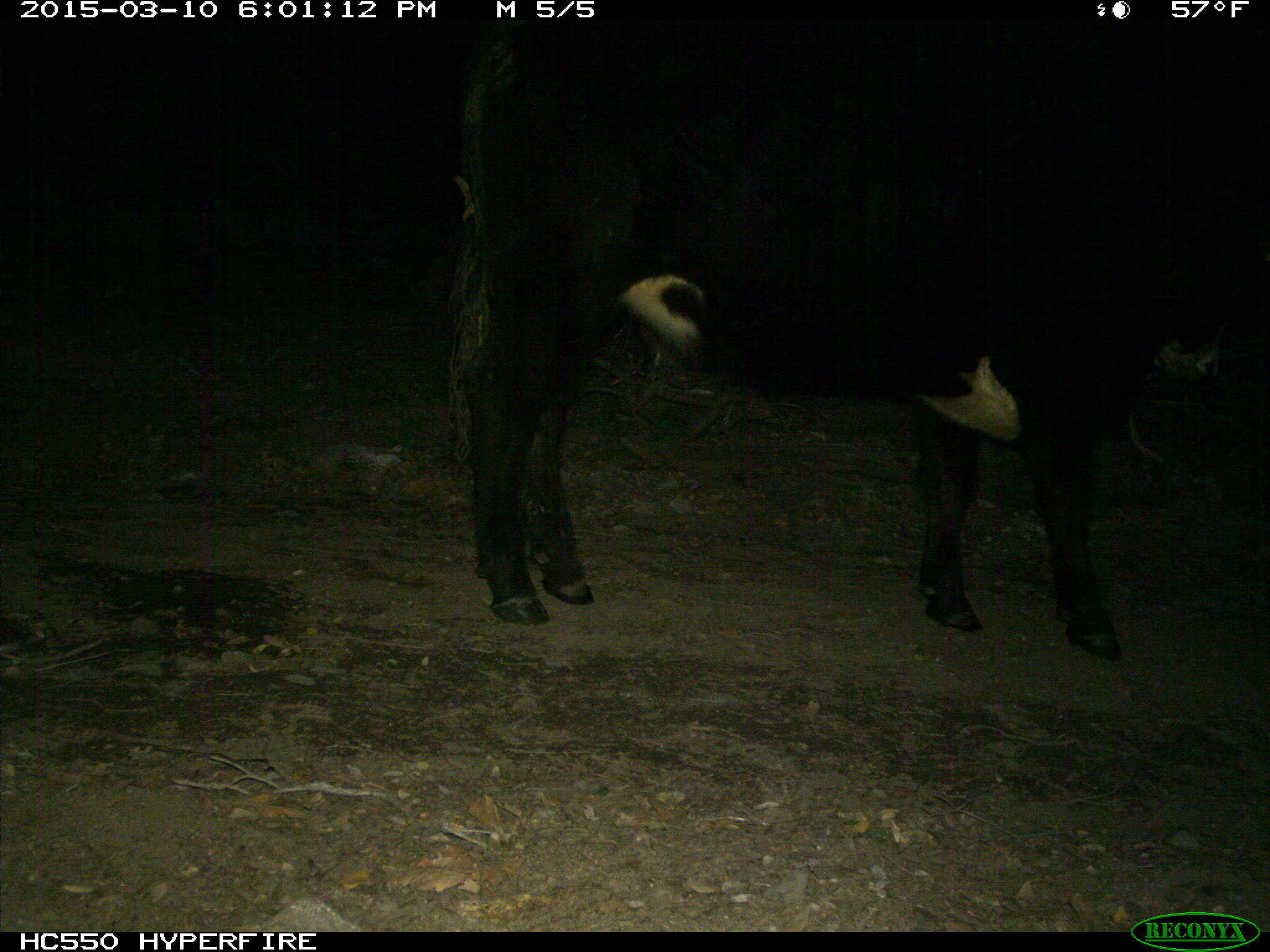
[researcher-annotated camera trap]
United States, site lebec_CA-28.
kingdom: Animalia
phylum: Chordata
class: Mammalia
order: Artiodactyla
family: Bovidae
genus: Bos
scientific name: Bos taurus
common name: domestic cow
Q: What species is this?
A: Bos taurus (domestic cow).